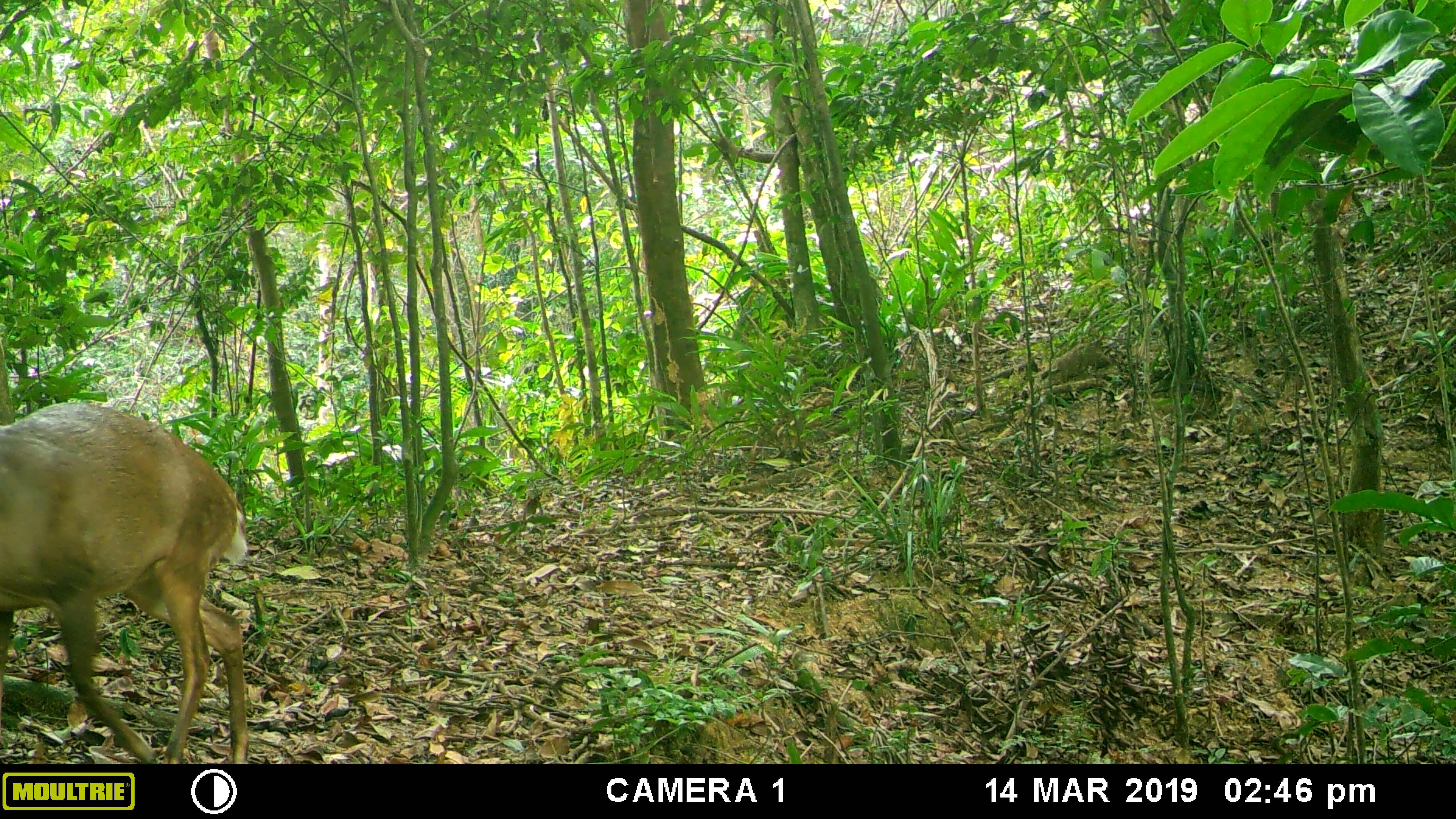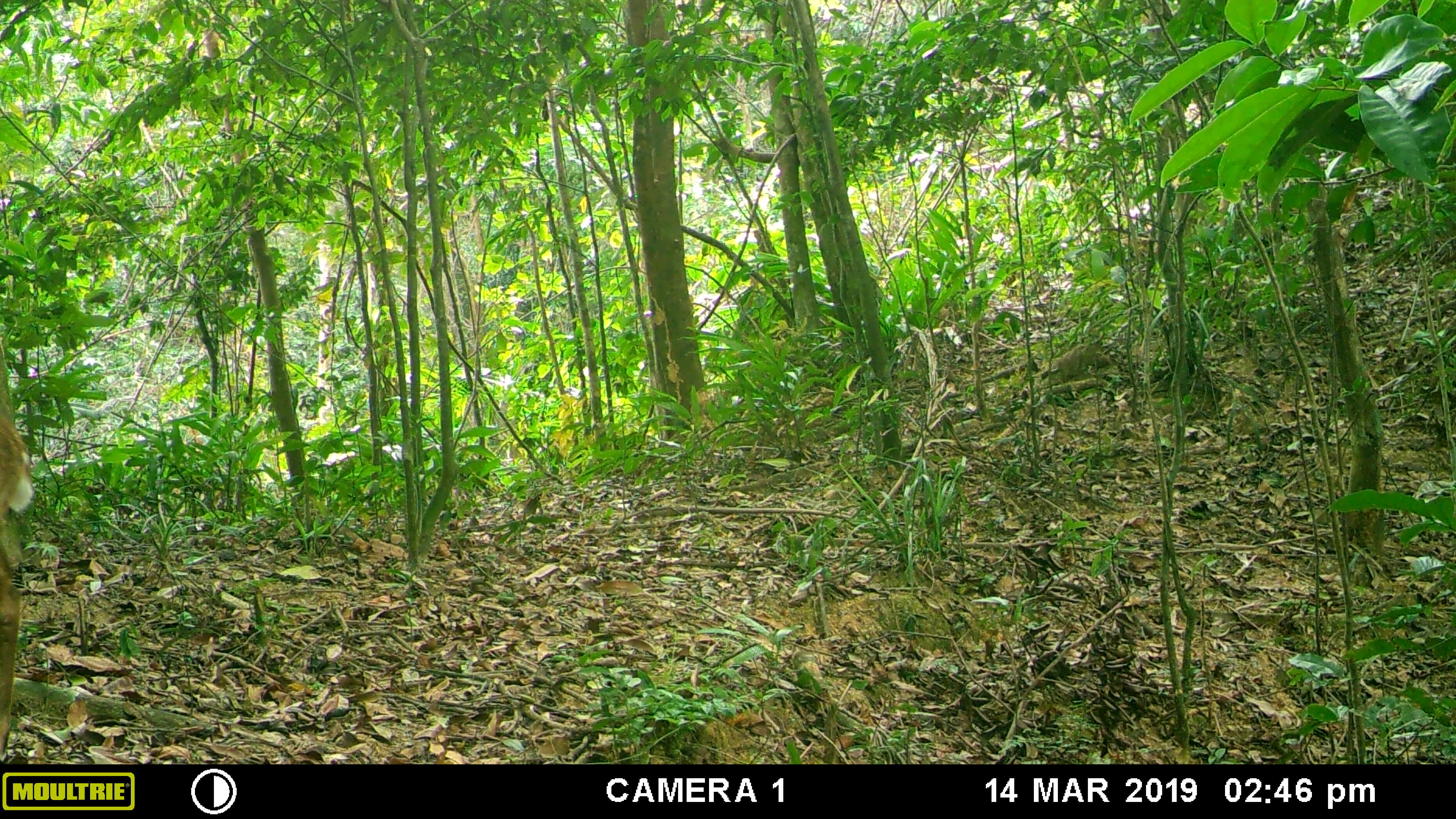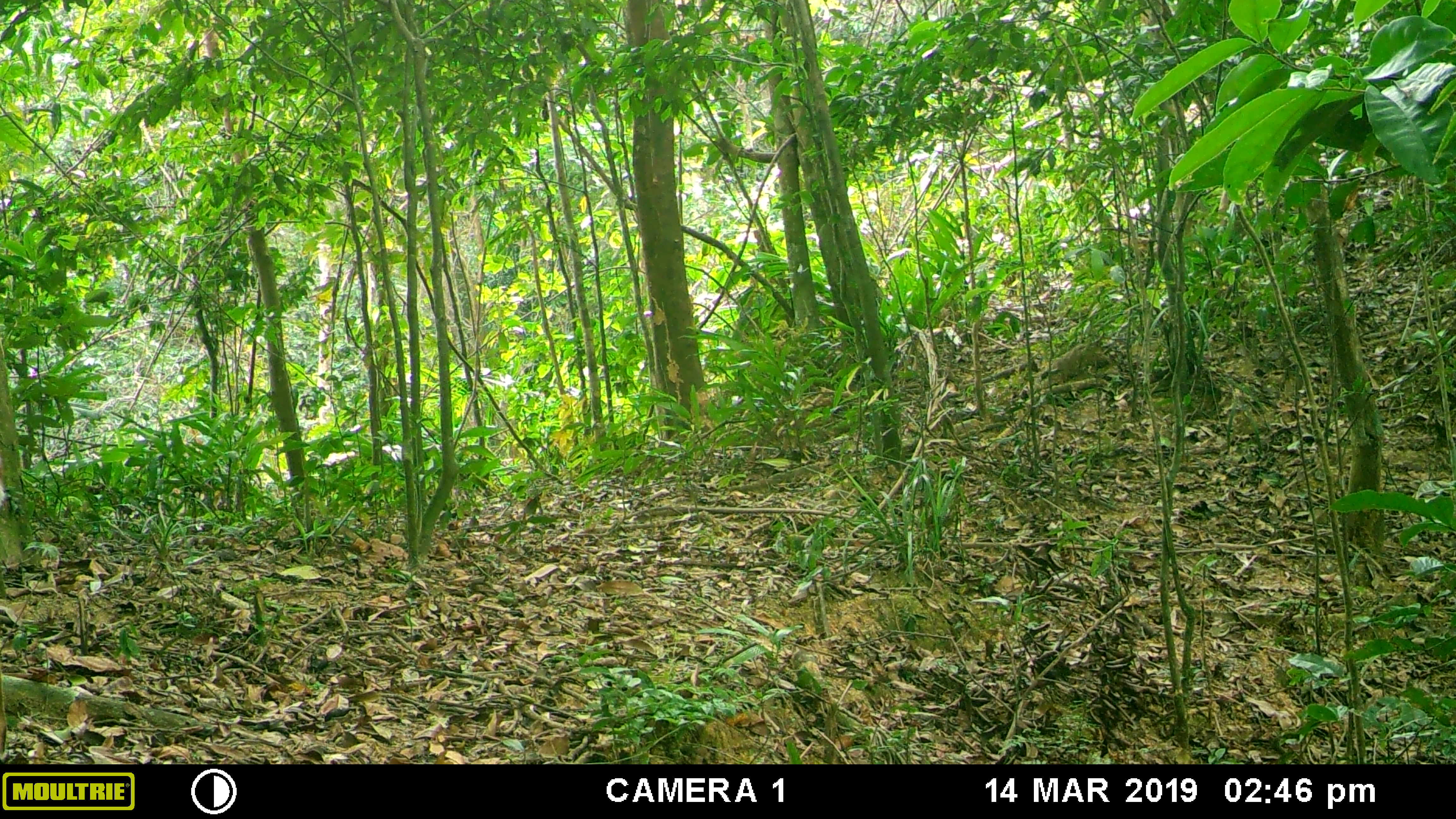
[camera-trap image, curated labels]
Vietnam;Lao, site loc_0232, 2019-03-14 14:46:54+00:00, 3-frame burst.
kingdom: Animalia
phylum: Chordata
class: Mammalia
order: Artiodactyla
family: Cervidae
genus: Muntiacus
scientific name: Muntiacus vuquangensis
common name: large-antlered muntjac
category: large antlered muntjac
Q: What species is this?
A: Large antlered muntjac (large-antlered muntjac) (Muntiacus vuquangensis).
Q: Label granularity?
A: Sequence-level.